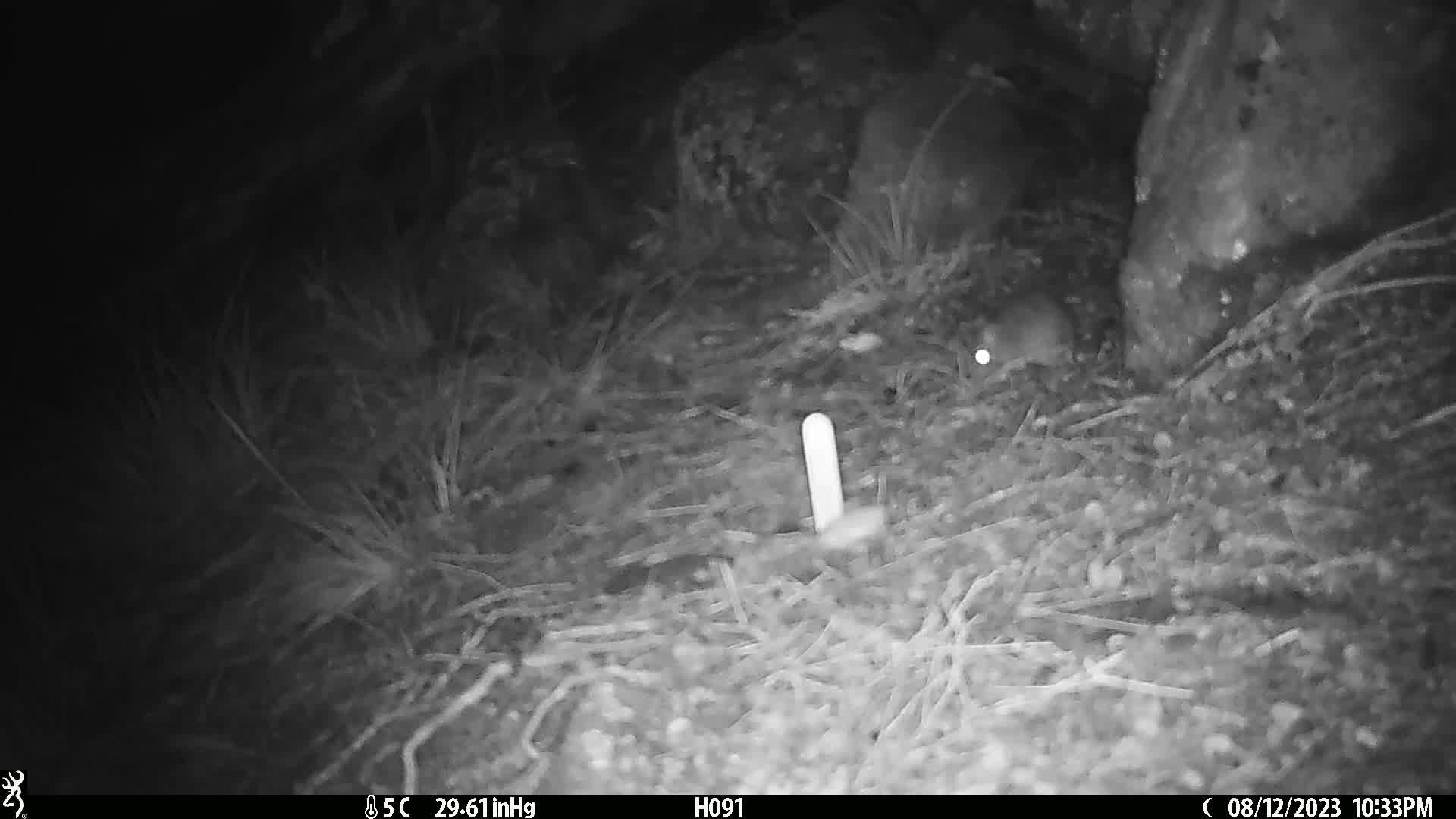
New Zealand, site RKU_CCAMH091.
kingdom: Animalia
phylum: Chordata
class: Mammalia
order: Rodentia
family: Muridae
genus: Rattus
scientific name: Rattus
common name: rat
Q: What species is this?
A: Rat (Rattus).